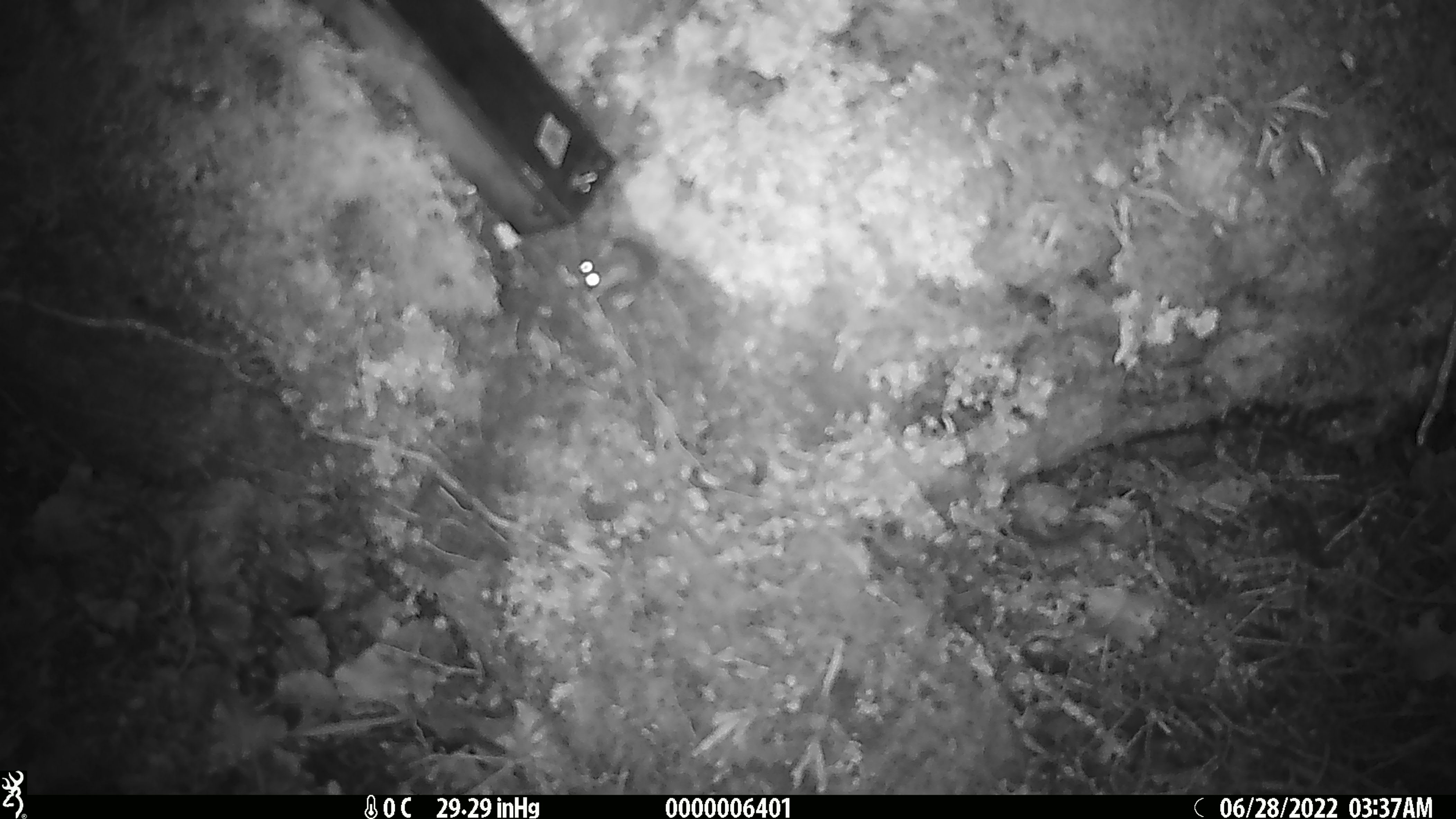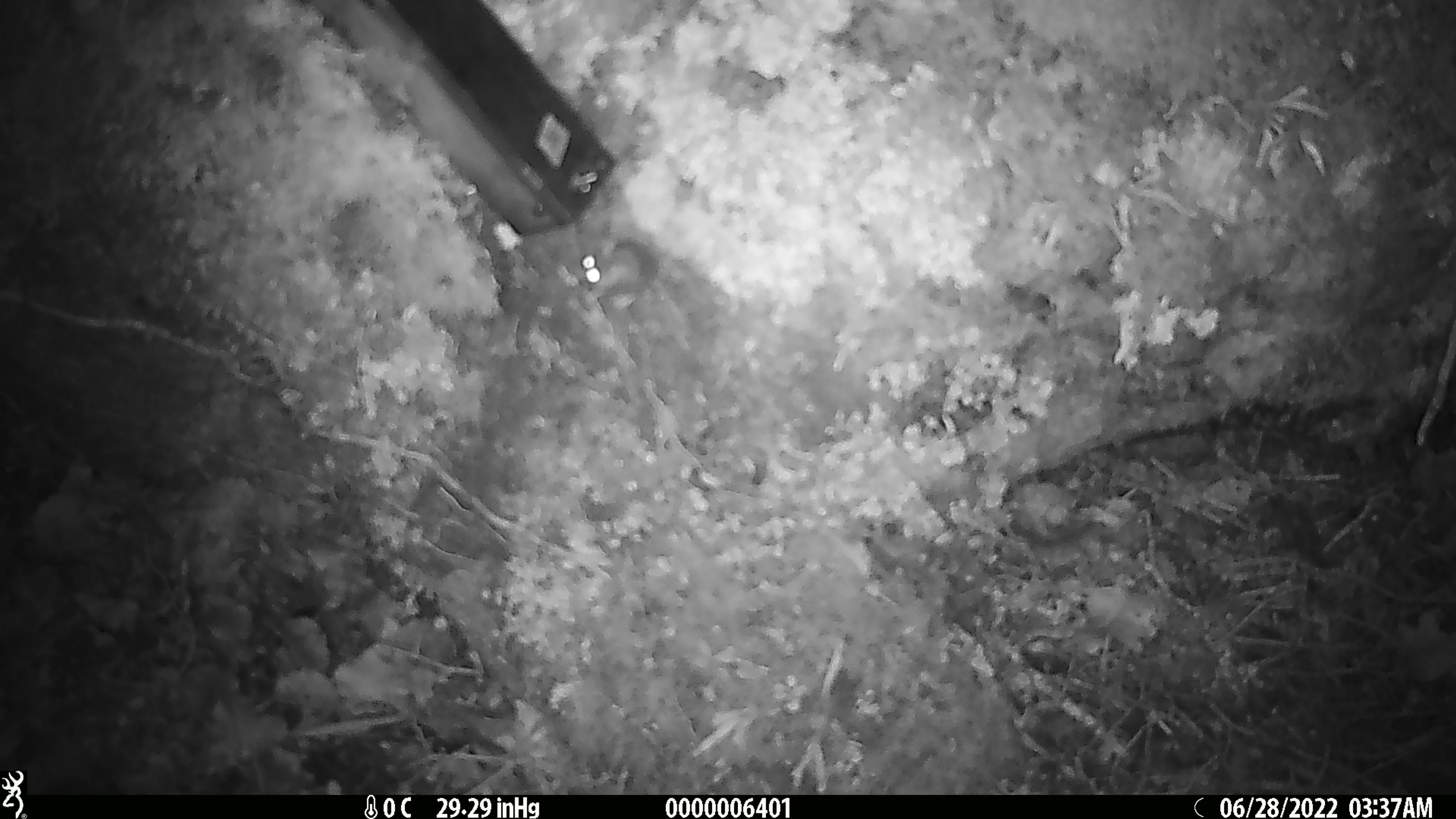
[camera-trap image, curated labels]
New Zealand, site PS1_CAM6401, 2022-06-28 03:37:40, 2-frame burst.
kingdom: Animalia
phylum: Chordata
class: Mammalia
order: Rodentia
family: Muridae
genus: Mus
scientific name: Mus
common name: mouse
Mouse (Mus).